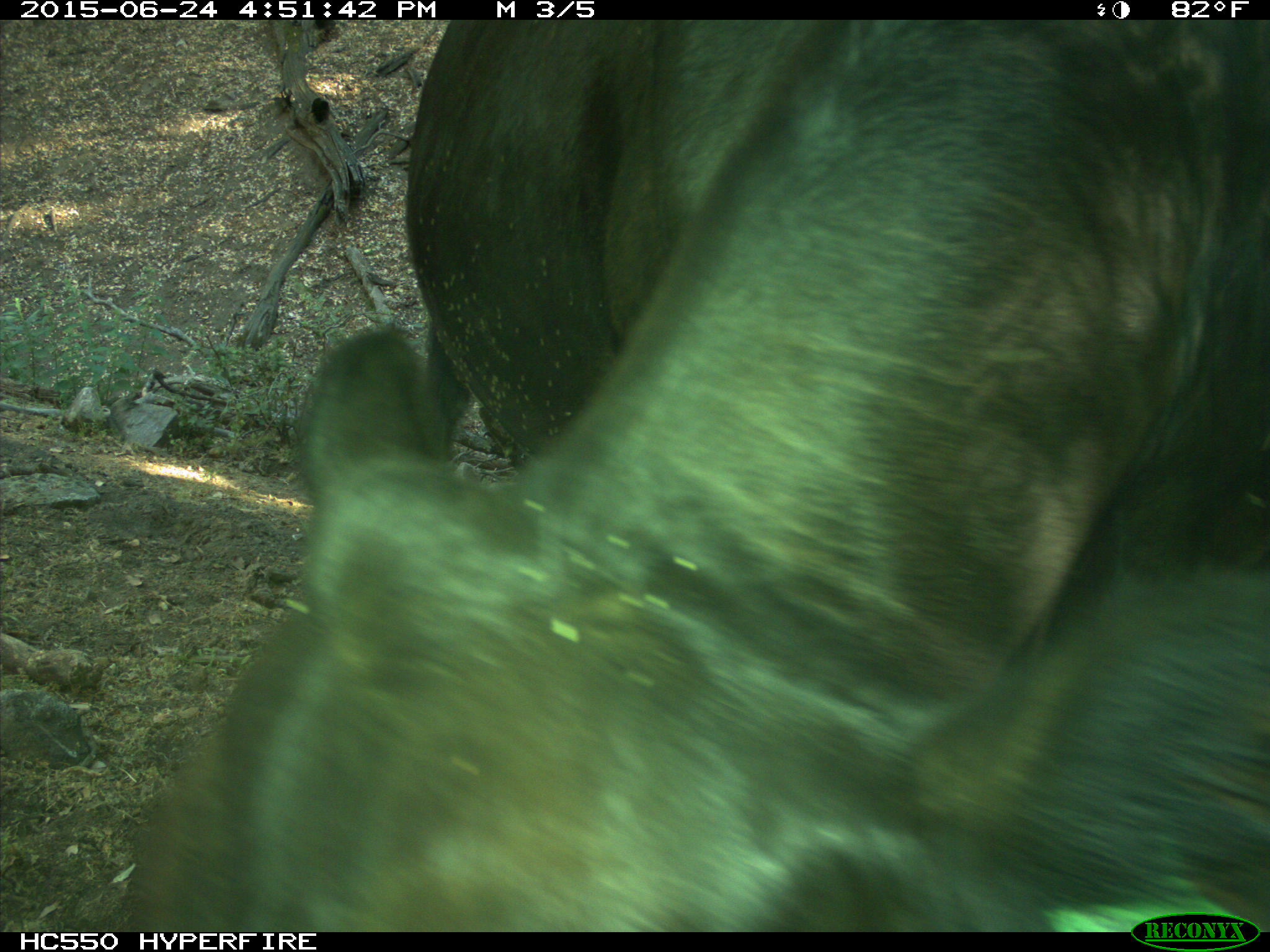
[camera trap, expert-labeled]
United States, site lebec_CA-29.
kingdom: Animalia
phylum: Chordata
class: Mammalia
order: Artiodactyla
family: Bovidae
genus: Bos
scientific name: Bos taurus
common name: domestic cow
Bos taurus (domestic cow).